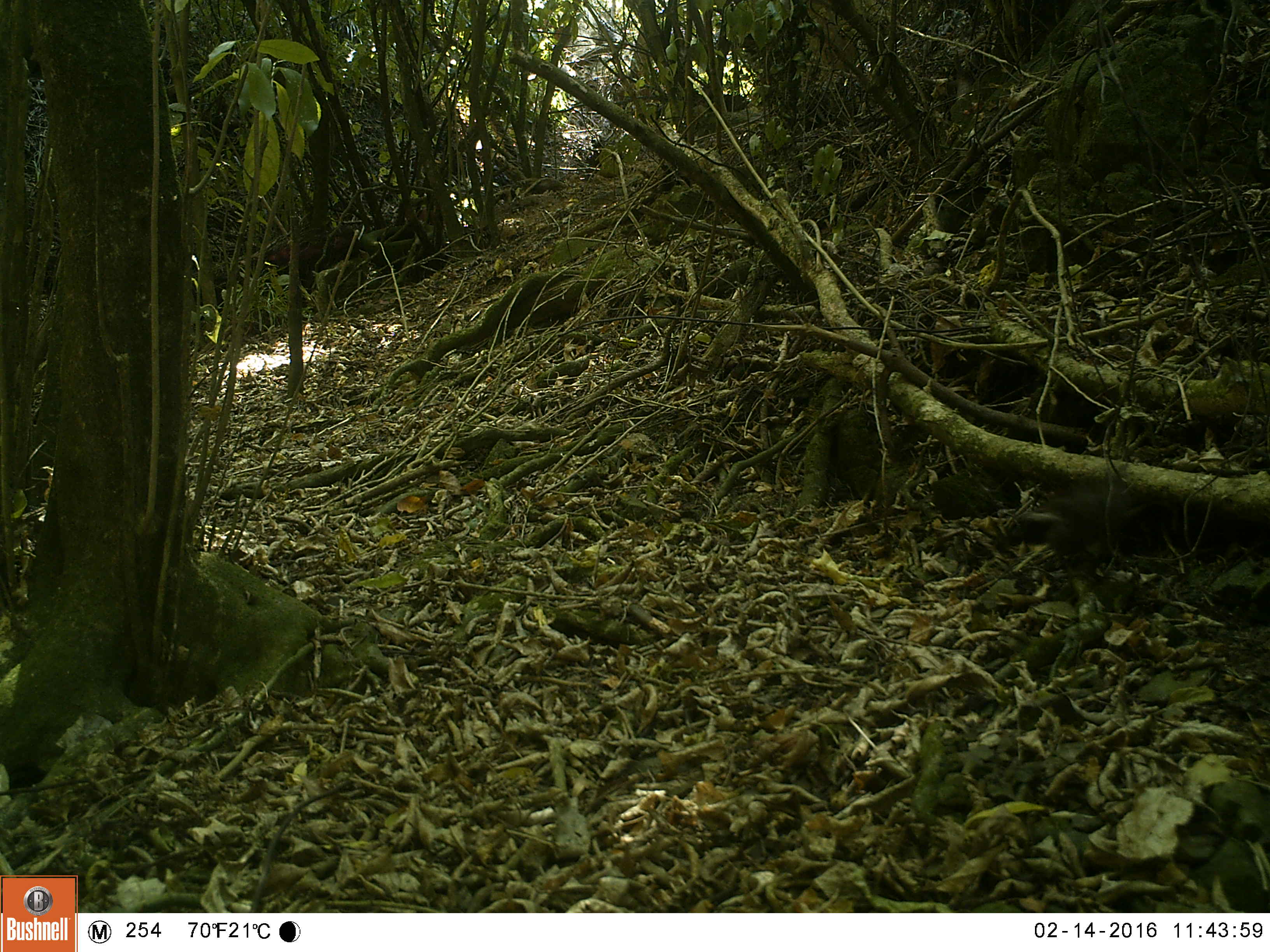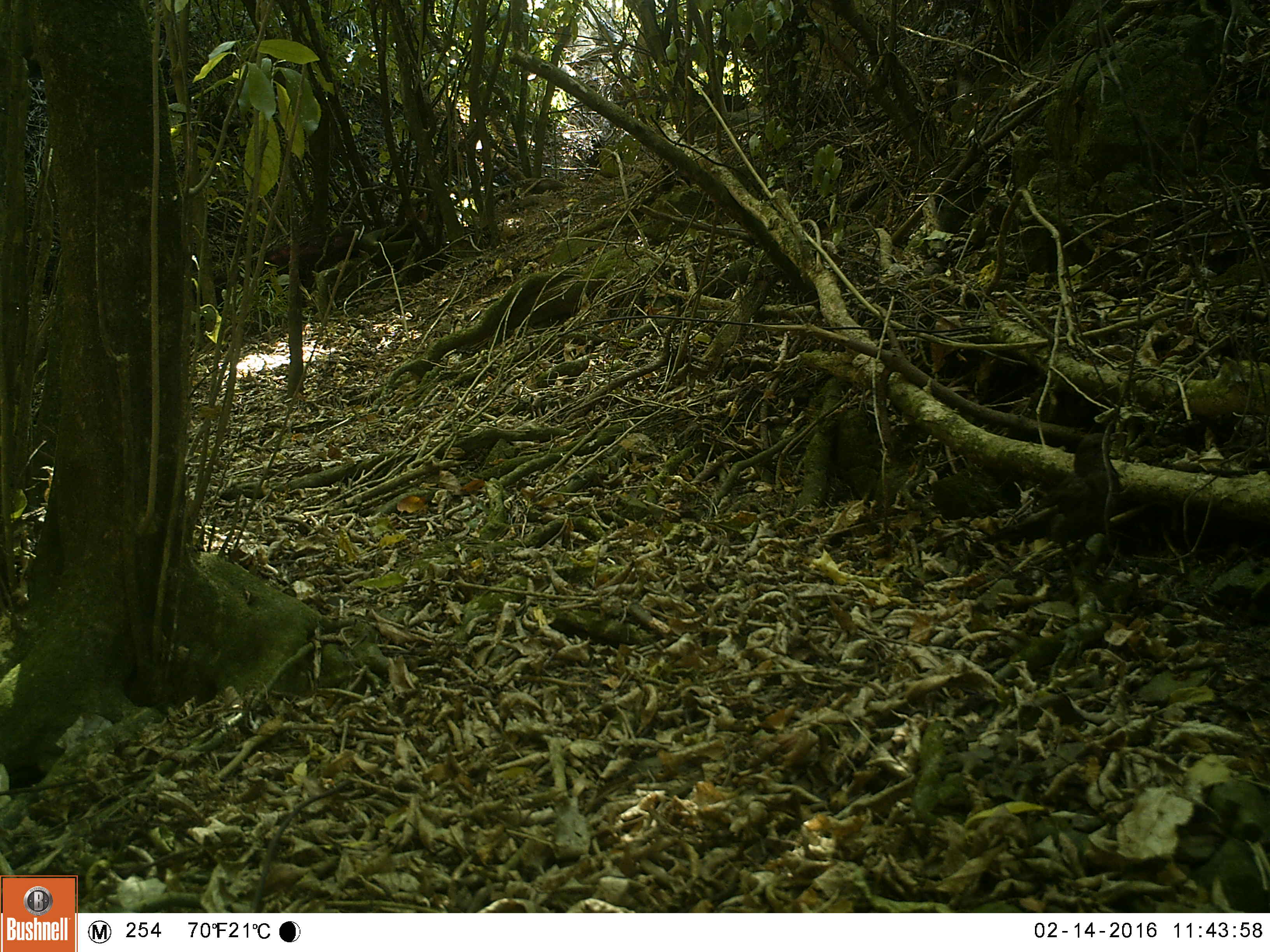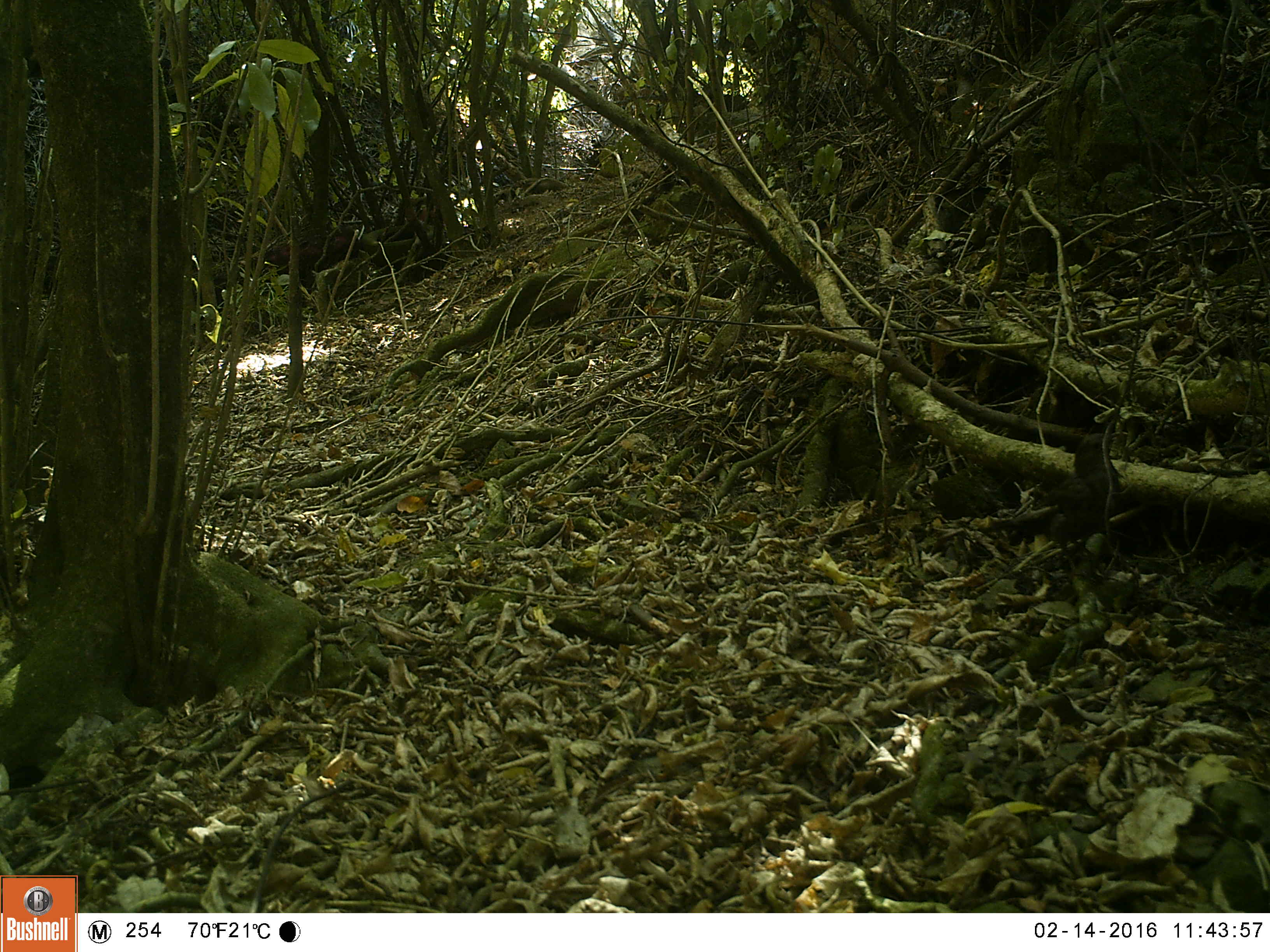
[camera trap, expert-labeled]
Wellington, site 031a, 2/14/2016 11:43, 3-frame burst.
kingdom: Animalia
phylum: Chordata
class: Aves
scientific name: Aves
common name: bird